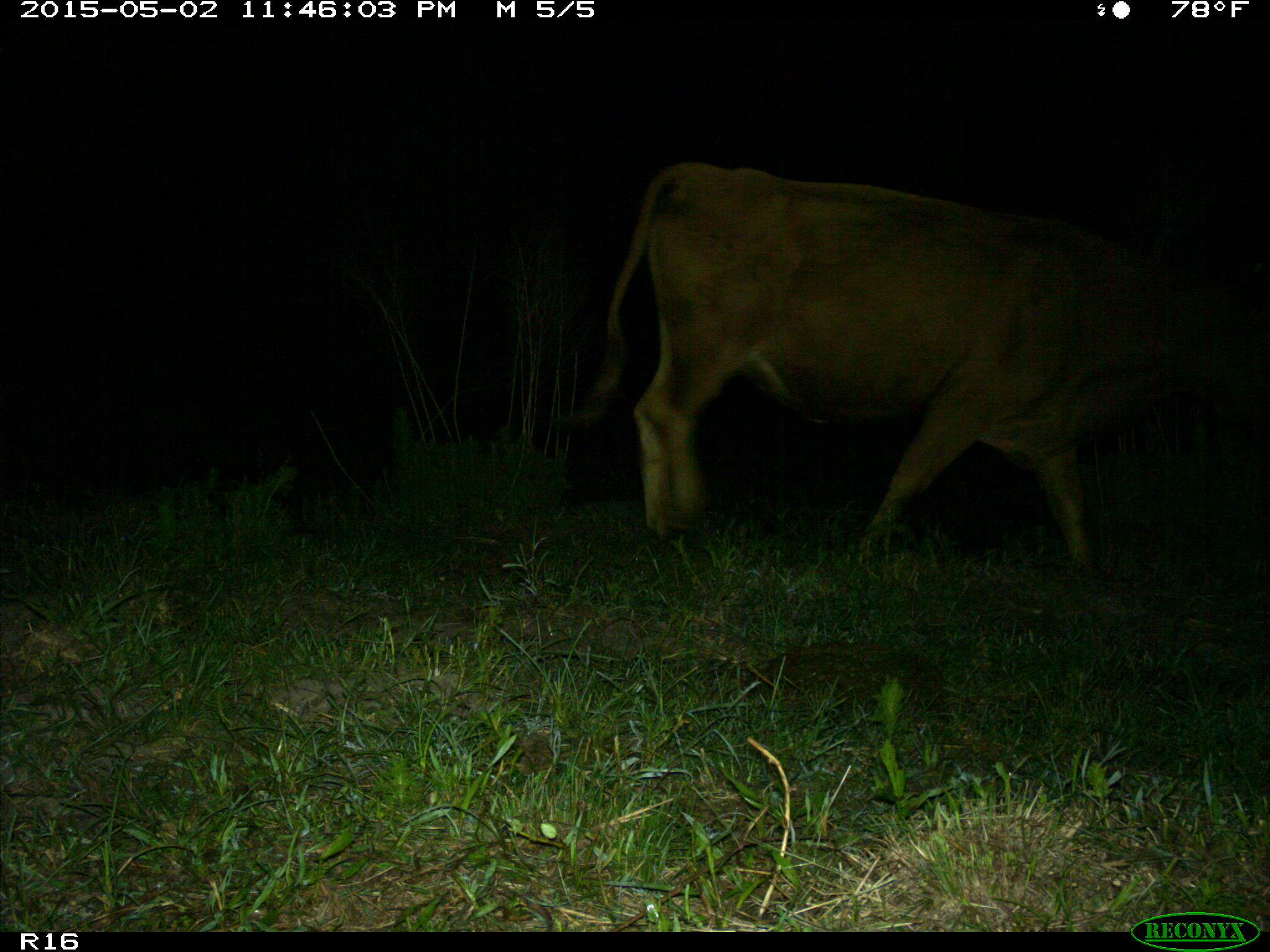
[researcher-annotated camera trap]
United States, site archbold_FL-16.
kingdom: Animalia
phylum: Chordata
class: Mammalia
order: Artiodactyla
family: Bovidae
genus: Bos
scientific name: Bos taurus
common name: domestic cow